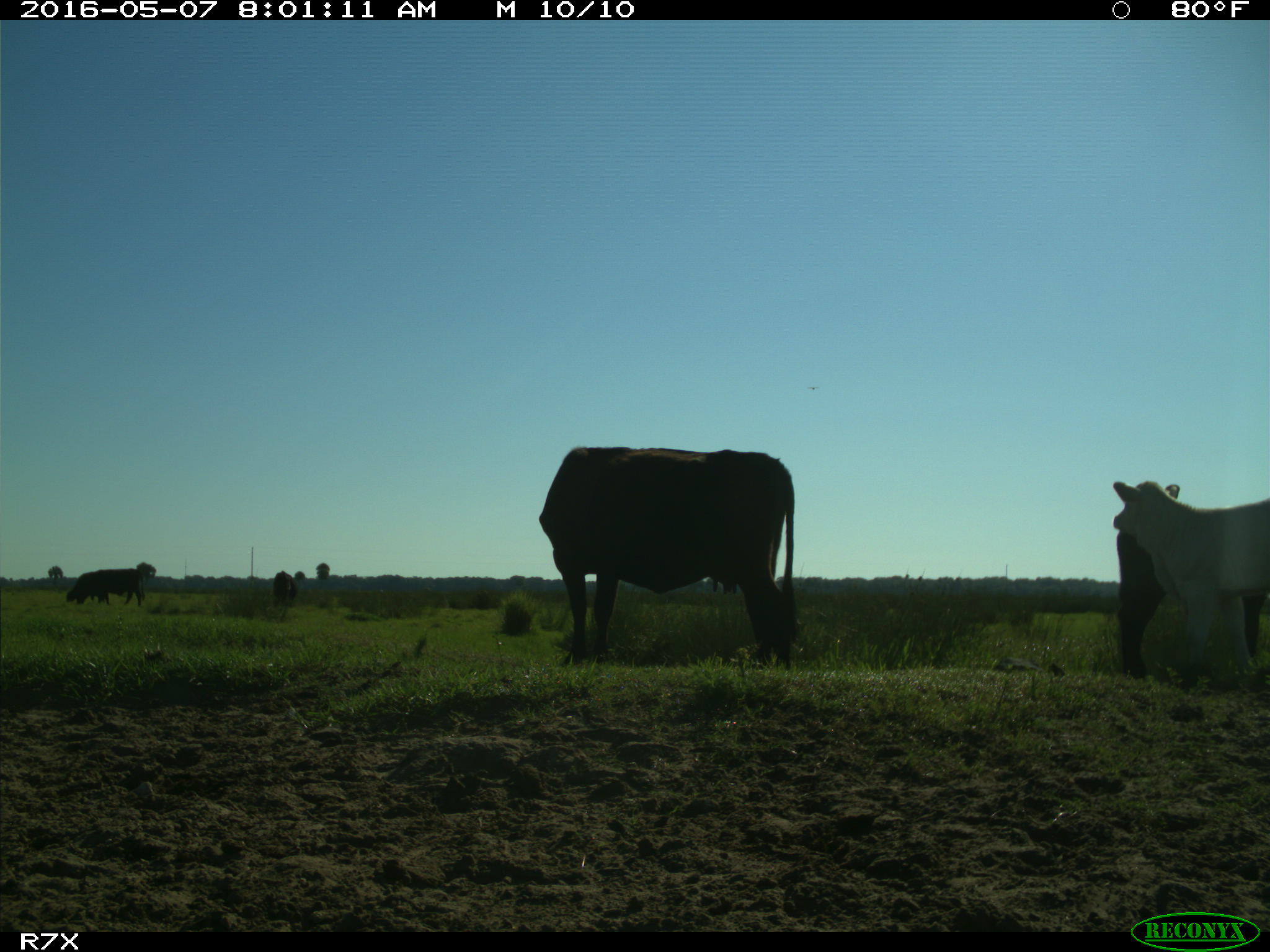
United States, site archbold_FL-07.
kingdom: Animalia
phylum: Chordata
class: Mammalia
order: Artiodactyla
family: Bovidae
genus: Bos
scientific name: Bos taurus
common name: domestic cow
Bos taurus (domestic cow).